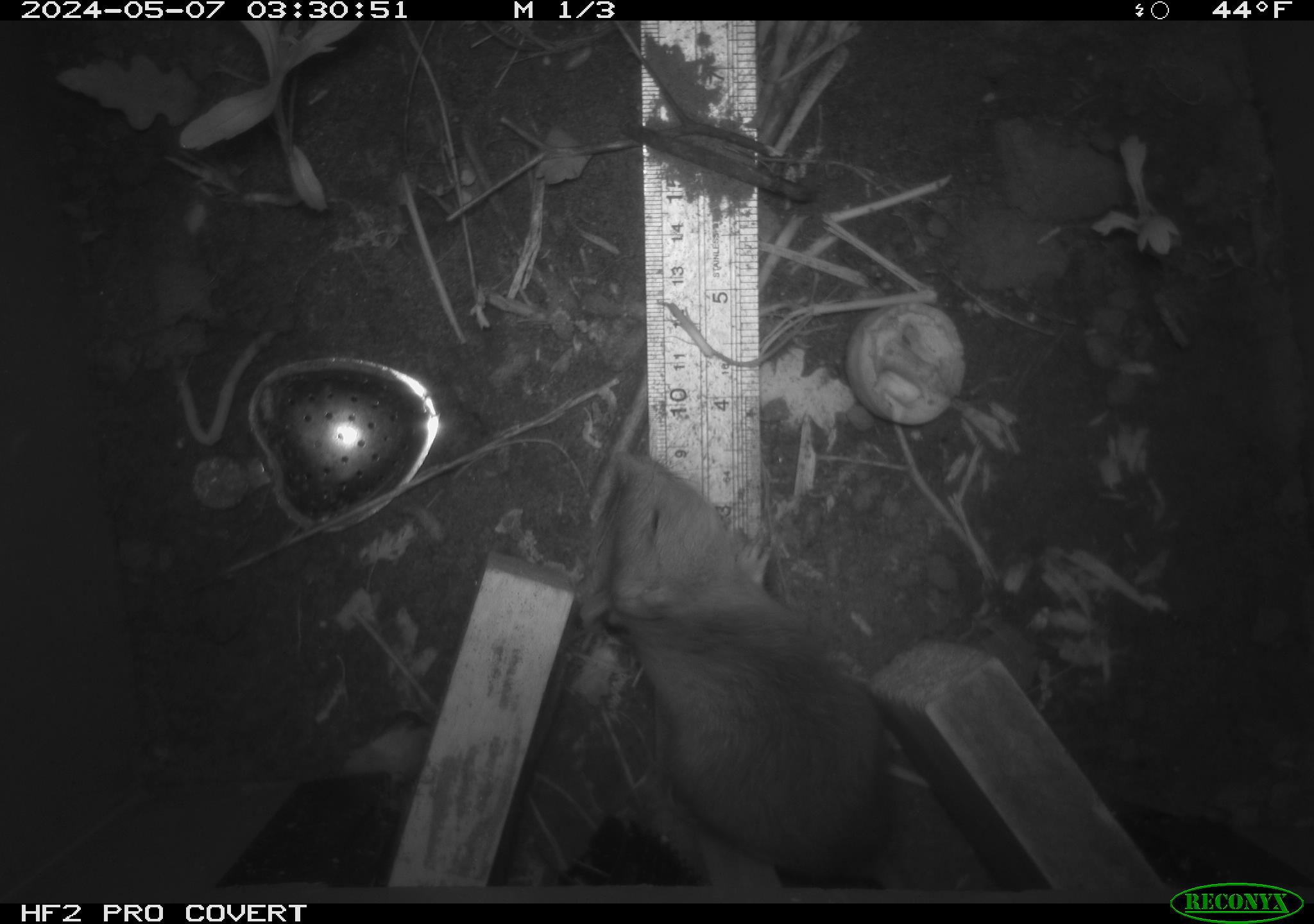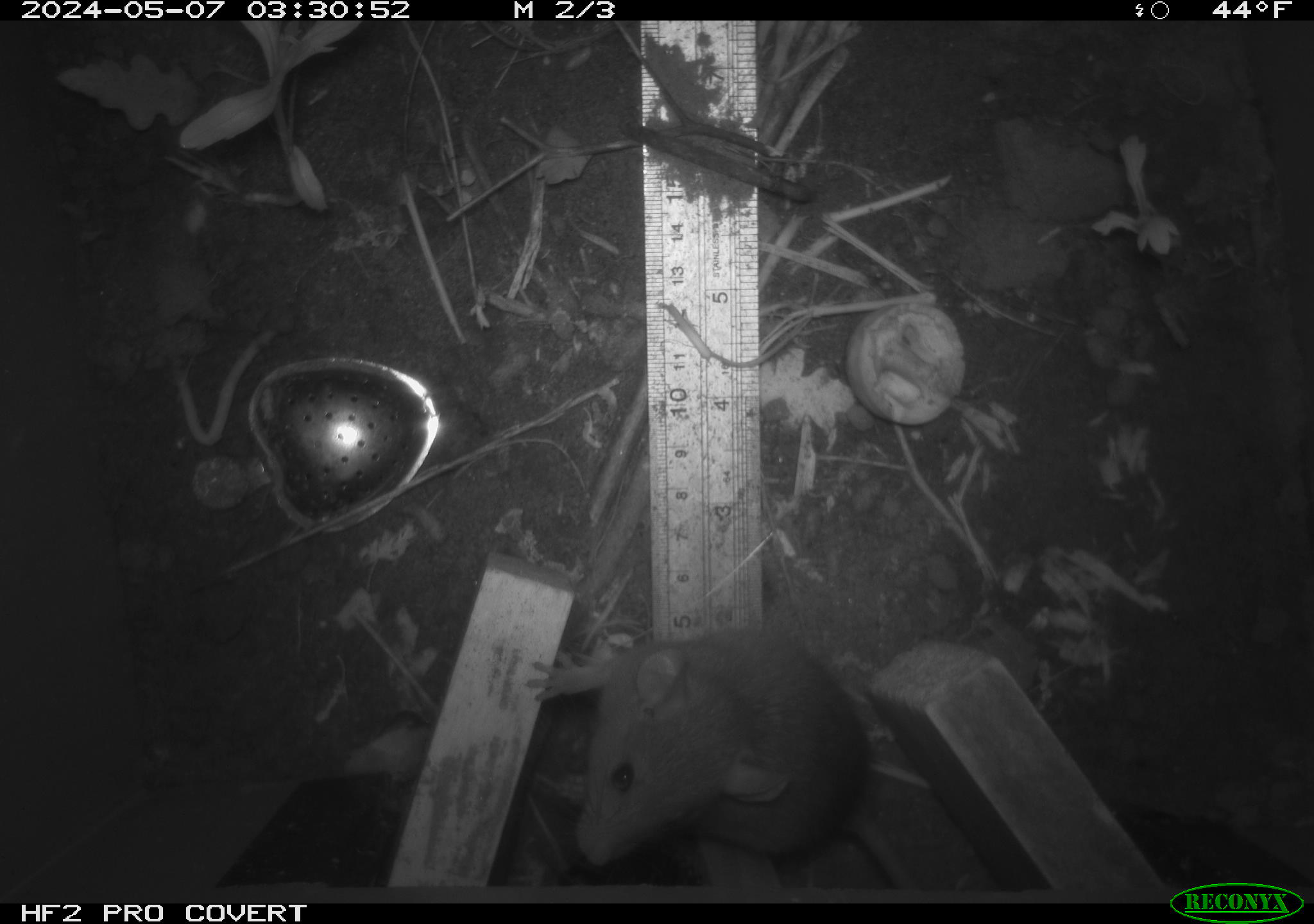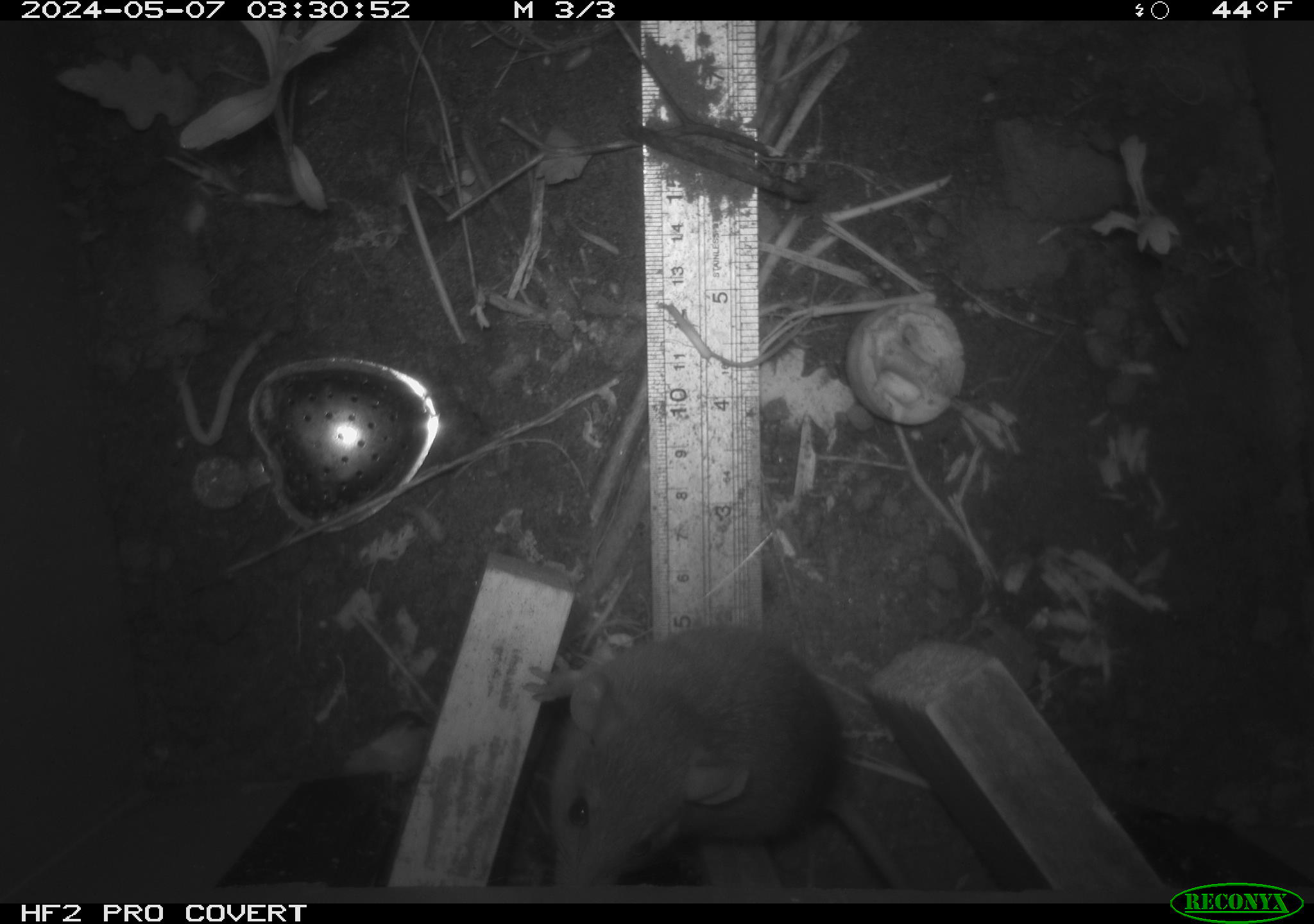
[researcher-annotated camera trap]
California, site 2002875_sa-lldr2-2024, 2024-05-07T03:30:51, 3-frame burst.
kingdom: Animalia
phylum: Chordata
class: Mammalia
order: Rodentia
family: Muridae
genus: Rattus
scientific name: Rattus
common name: rat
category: rattus species